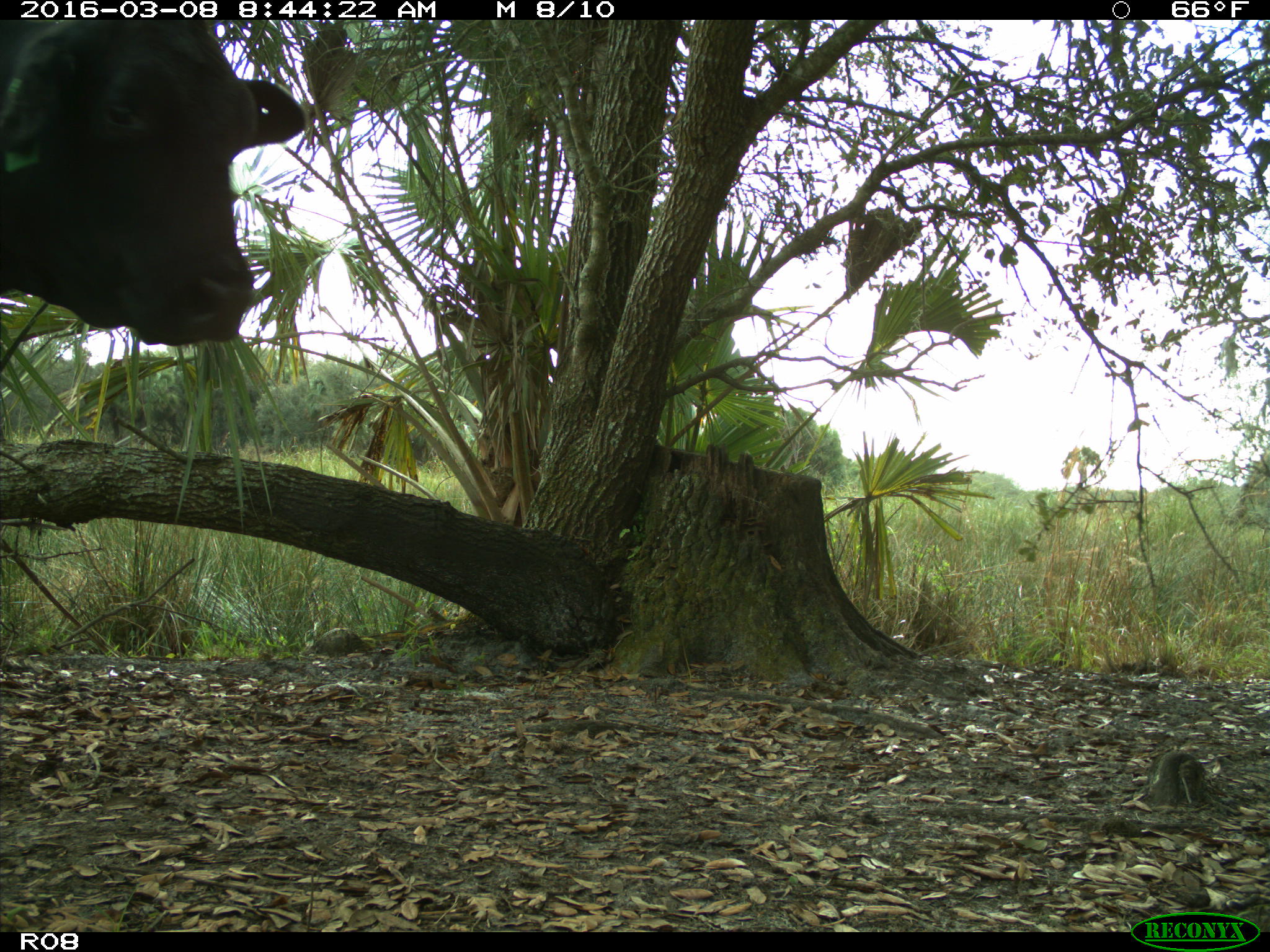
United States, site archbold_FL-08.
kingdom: Animalia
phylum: Chordata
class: Mammalia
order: Artiodactyla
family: Bovidae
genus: Bos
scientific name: Bos taurus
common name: domestic cow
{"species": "Bos taurus (domestic cow)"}